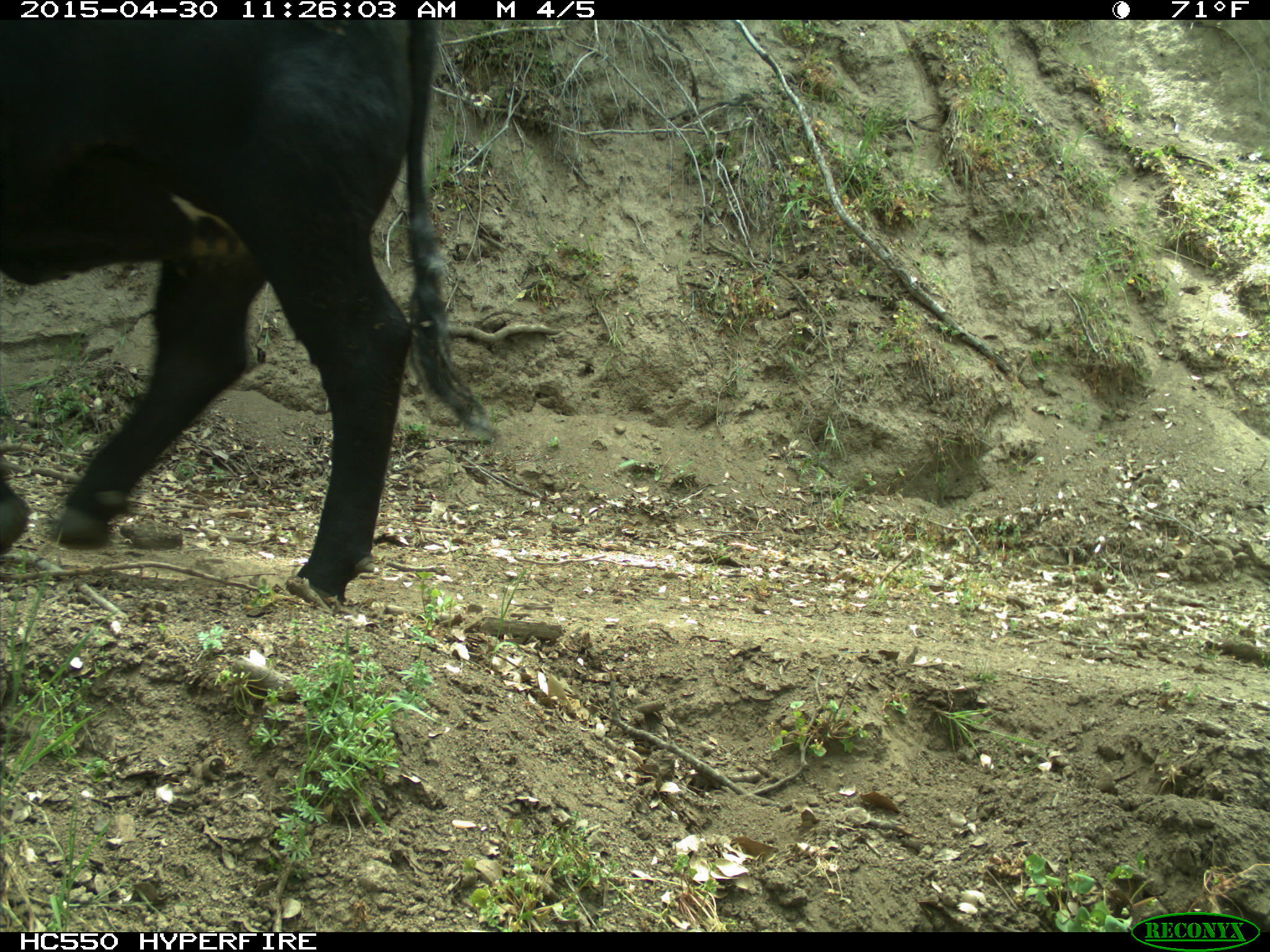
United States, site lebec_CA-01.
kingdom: Animalia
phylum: Chordata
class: Mammalia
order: Artiodactyla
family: Bovidae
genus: Bos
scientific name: Bos taurus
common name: domestic cow